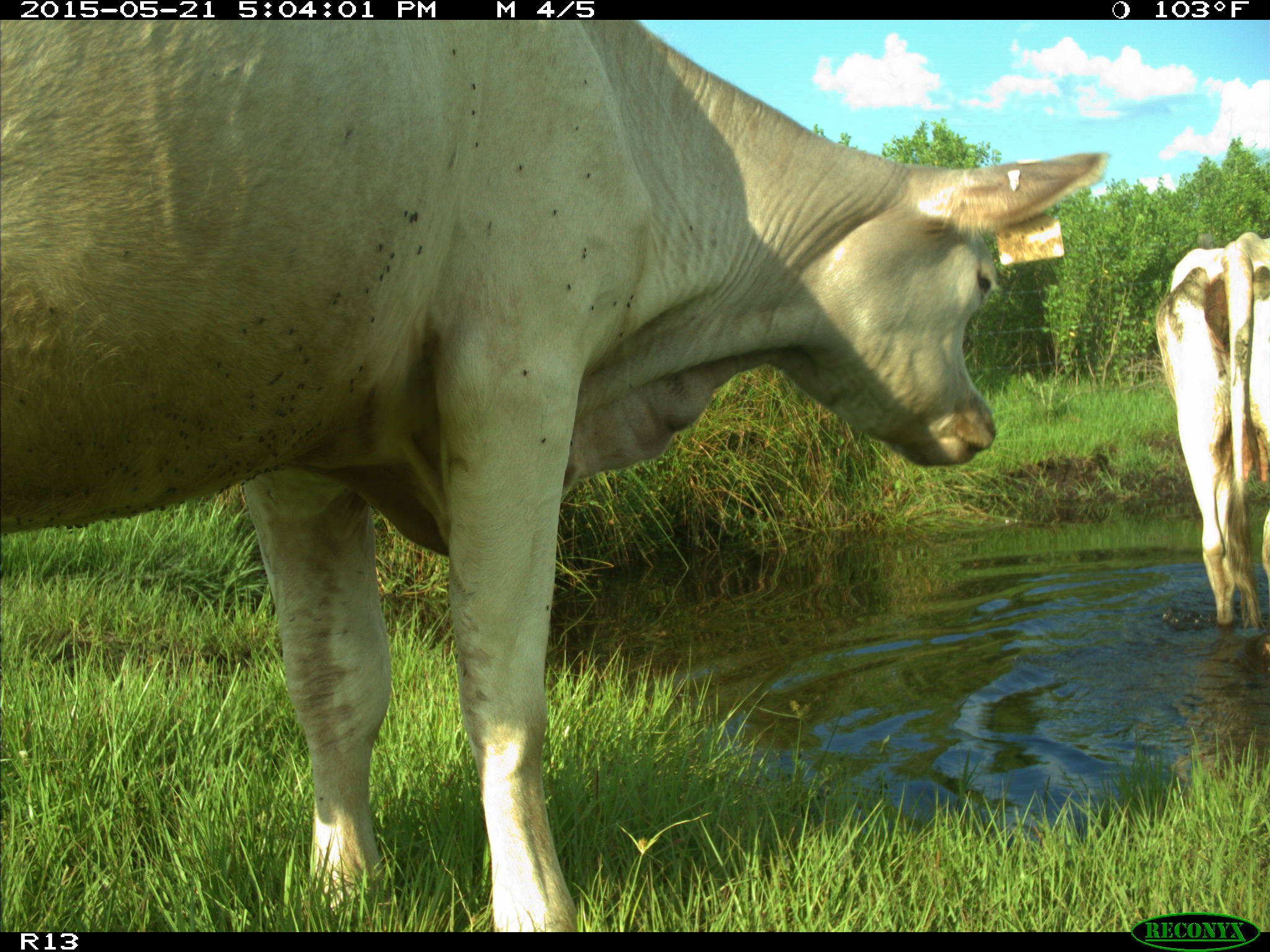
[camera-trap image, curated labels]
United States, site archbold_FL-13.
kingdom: Animalia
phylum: Chordata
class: Mammalia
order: Artiodactyla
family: Bovidae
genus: Bos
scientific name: Bos taurus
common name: domestic cow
Bos taurus (domestic cow).